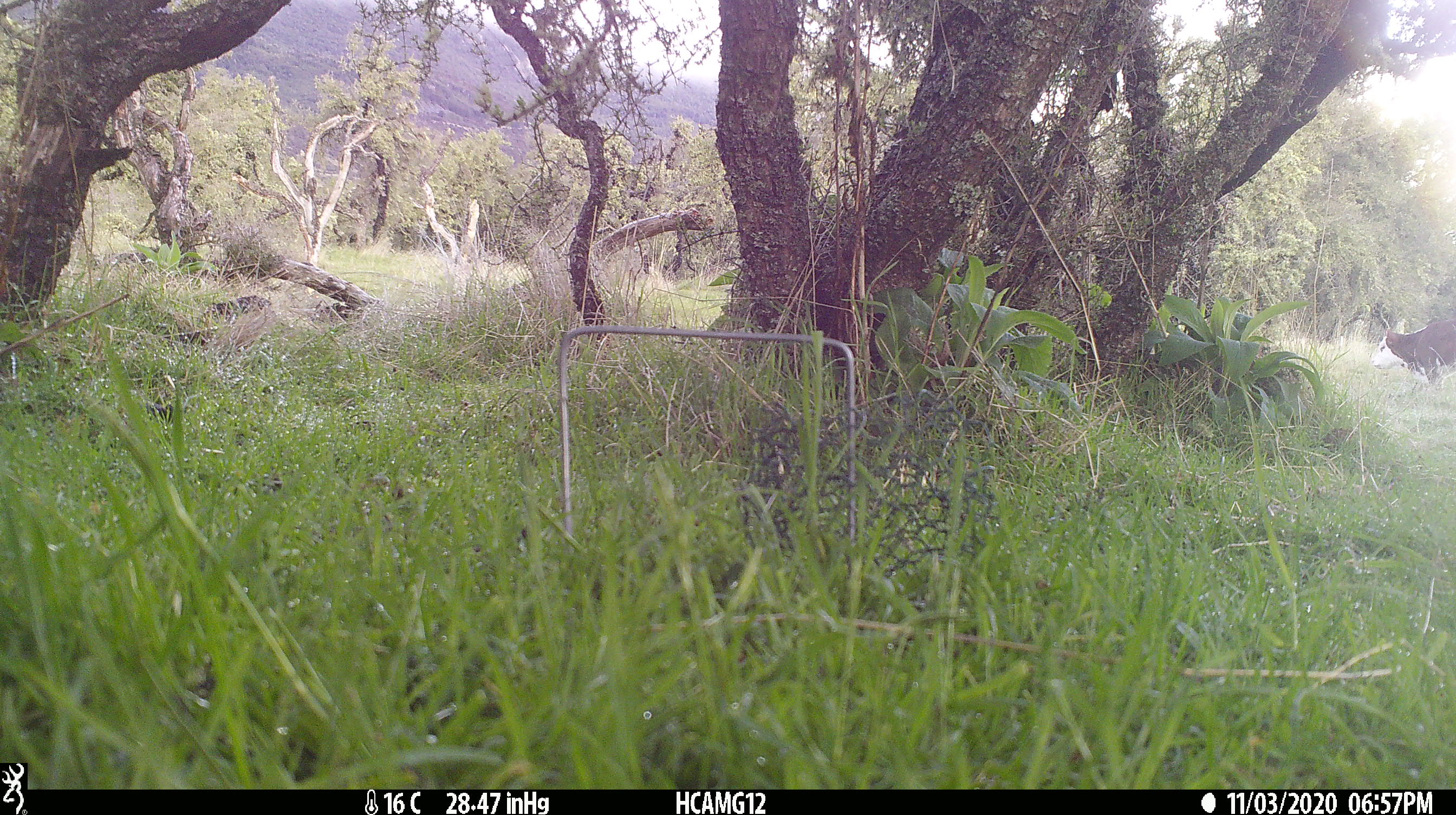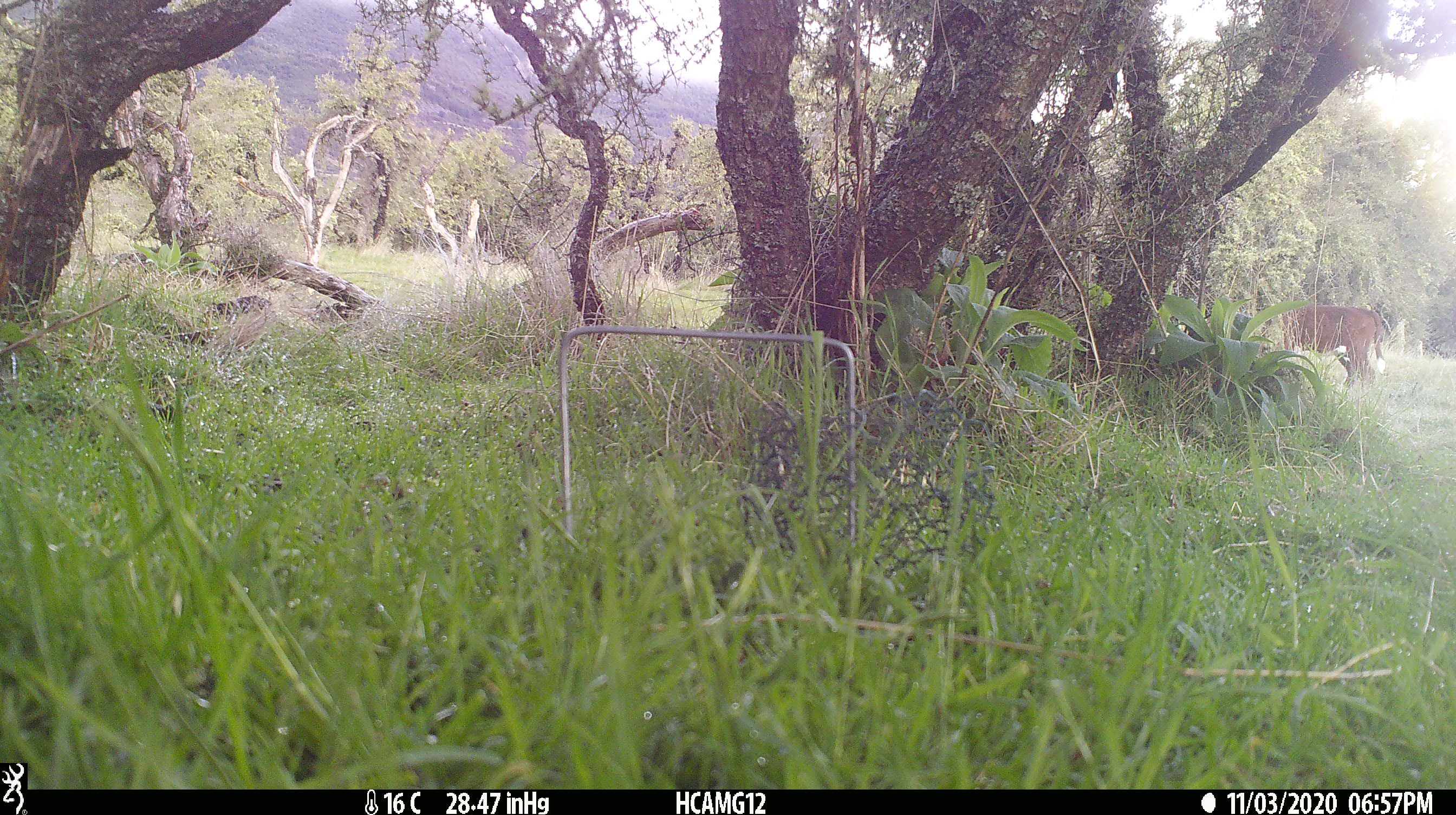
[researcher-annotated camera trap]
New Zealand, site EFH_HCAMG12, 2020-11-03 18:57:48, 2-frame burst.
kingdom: Animalia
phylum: Chordata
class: Mammalia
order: Artiodactyla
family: Bovidae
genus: Bos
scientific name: Bos taurus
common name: domestic cow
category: cow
Cow (domestic cow) (Bos taurus).